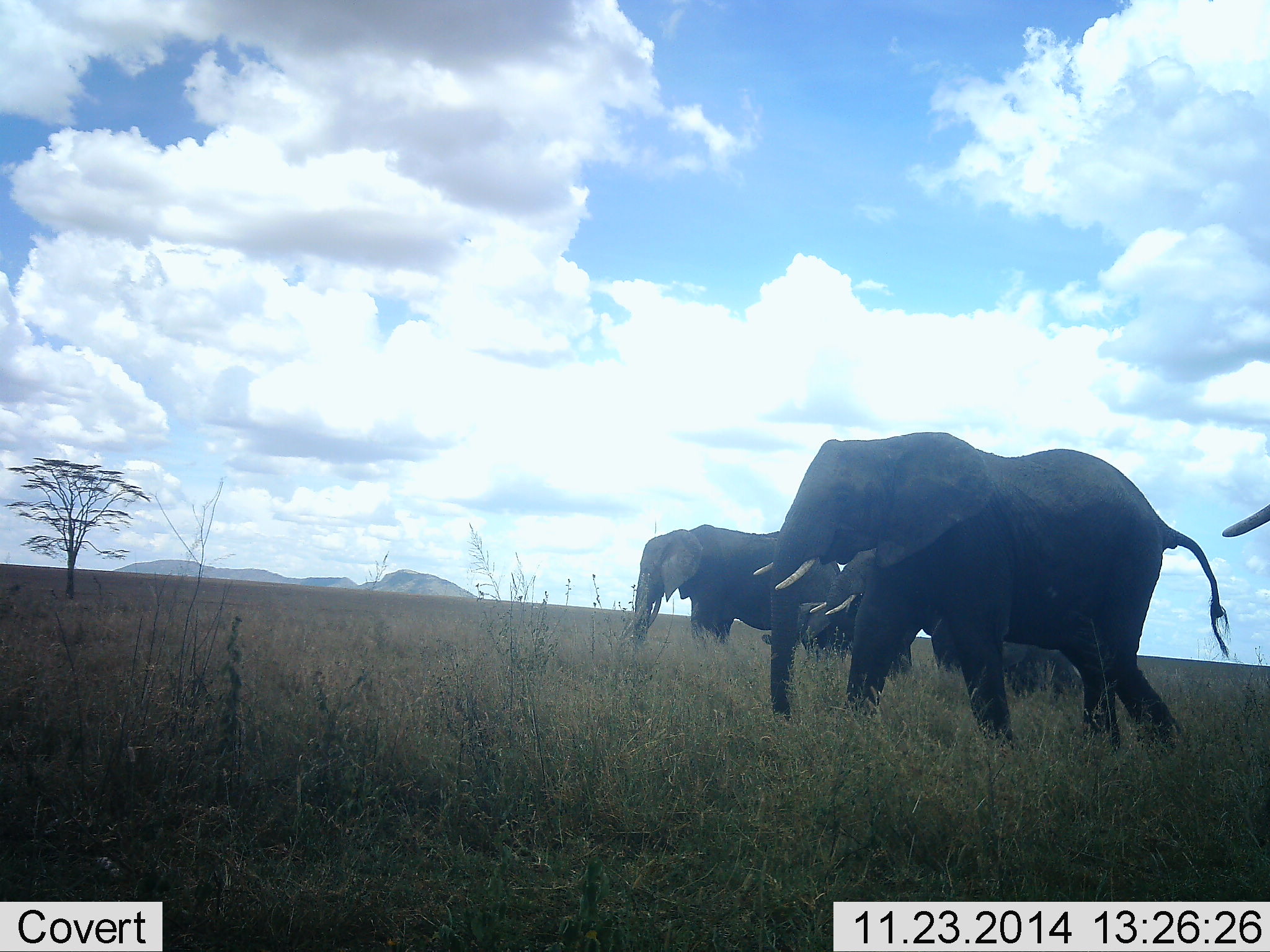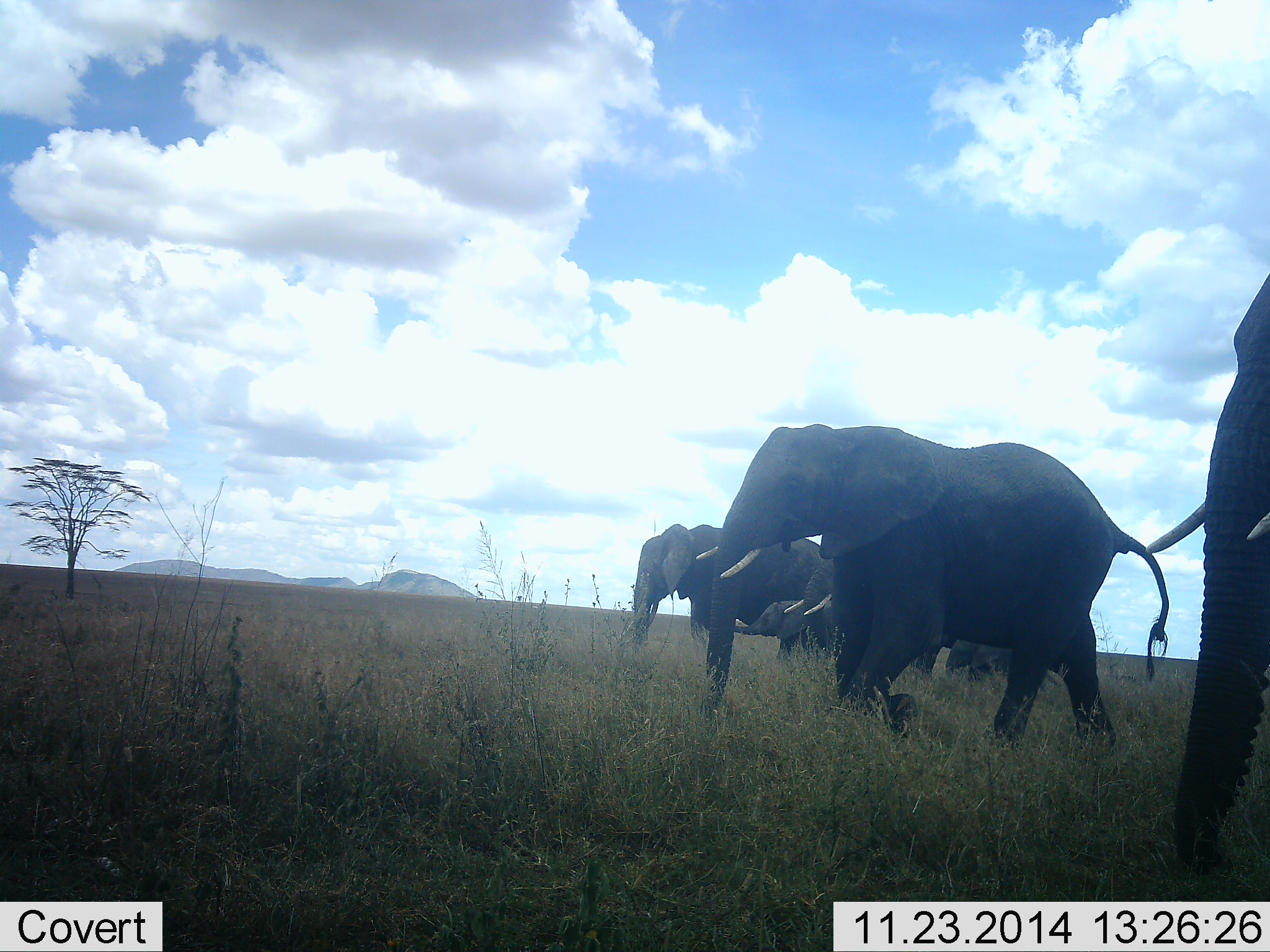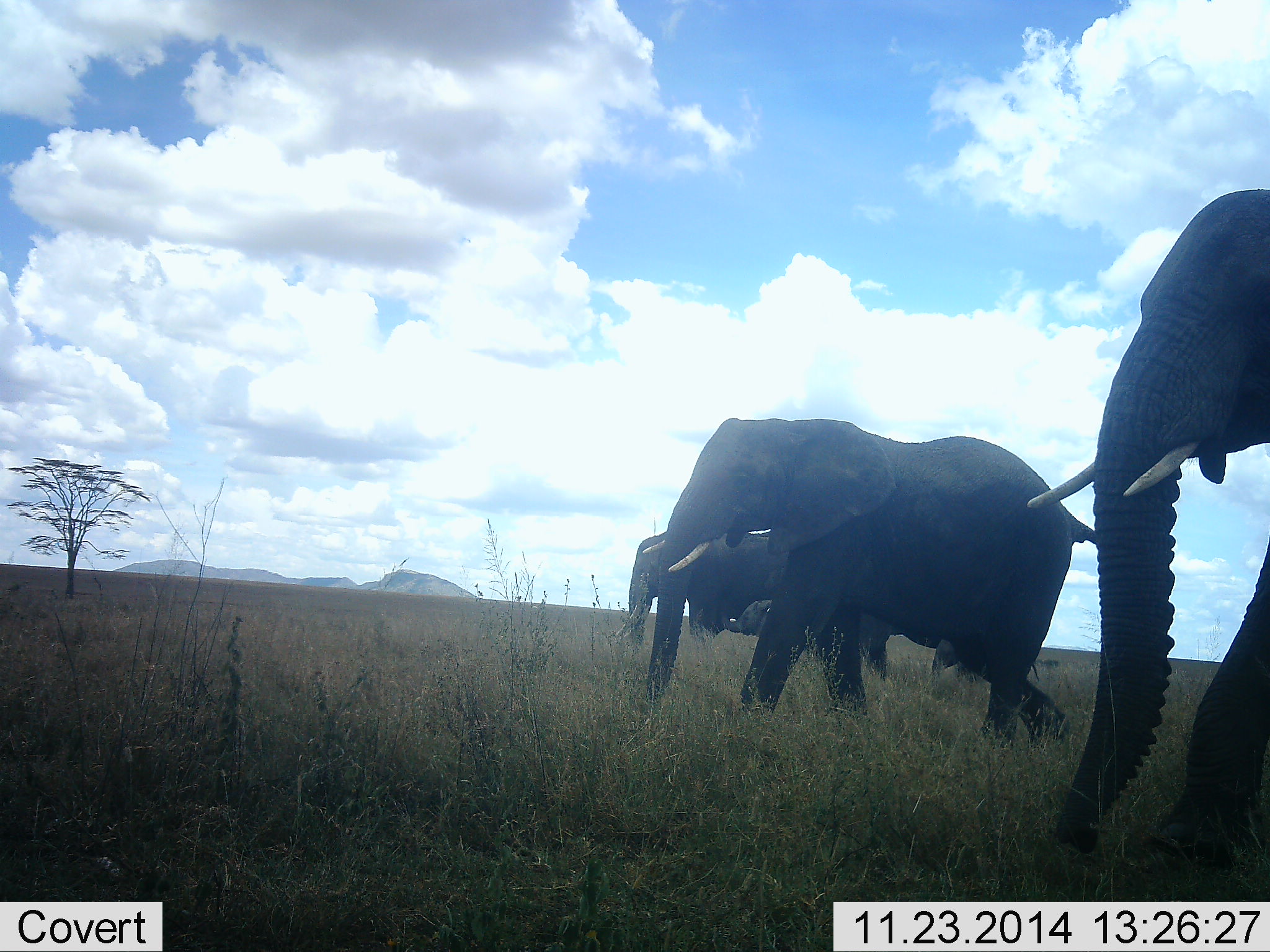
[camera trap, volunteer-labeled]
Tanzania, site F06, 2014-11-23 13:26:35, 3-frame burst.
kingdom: Animalia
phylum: Chordata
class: Mammalia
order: Proboscidea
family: Elephantidae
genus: Loxodonta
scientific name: Loxodonta africana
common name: african bush elephant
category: elephant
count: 5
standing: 20%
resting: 0%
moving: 100%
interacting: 0%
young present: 80%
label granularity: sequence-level